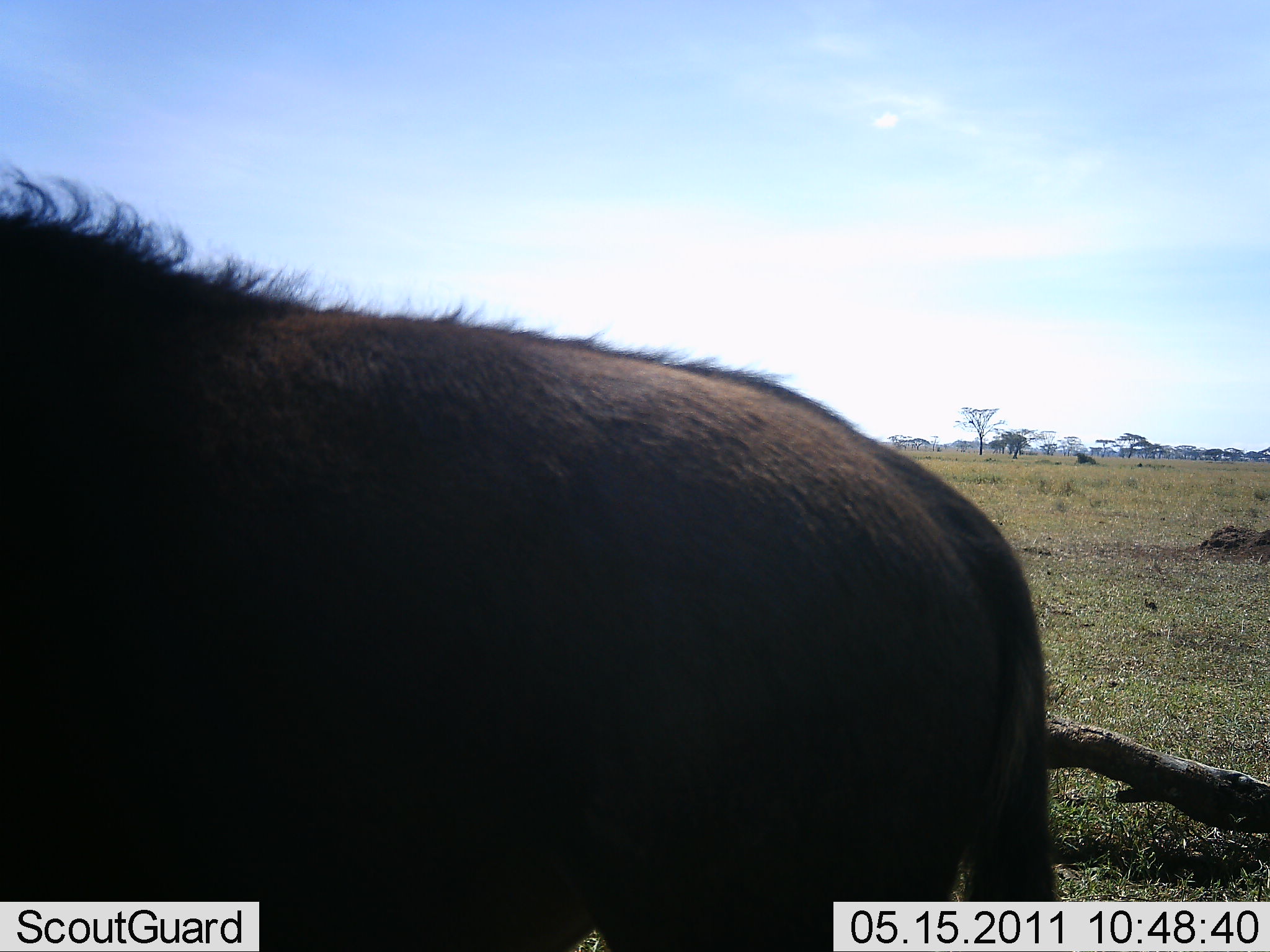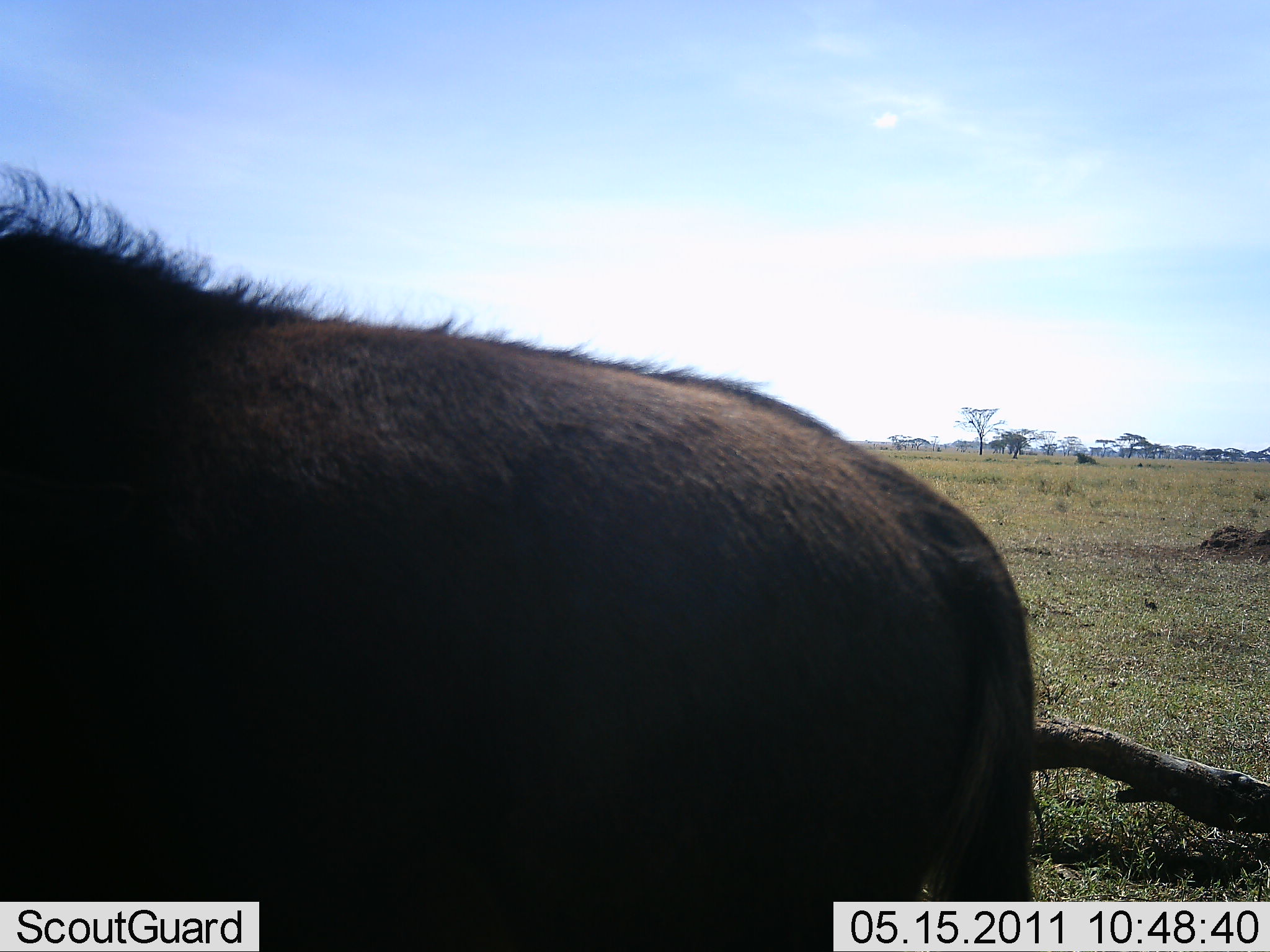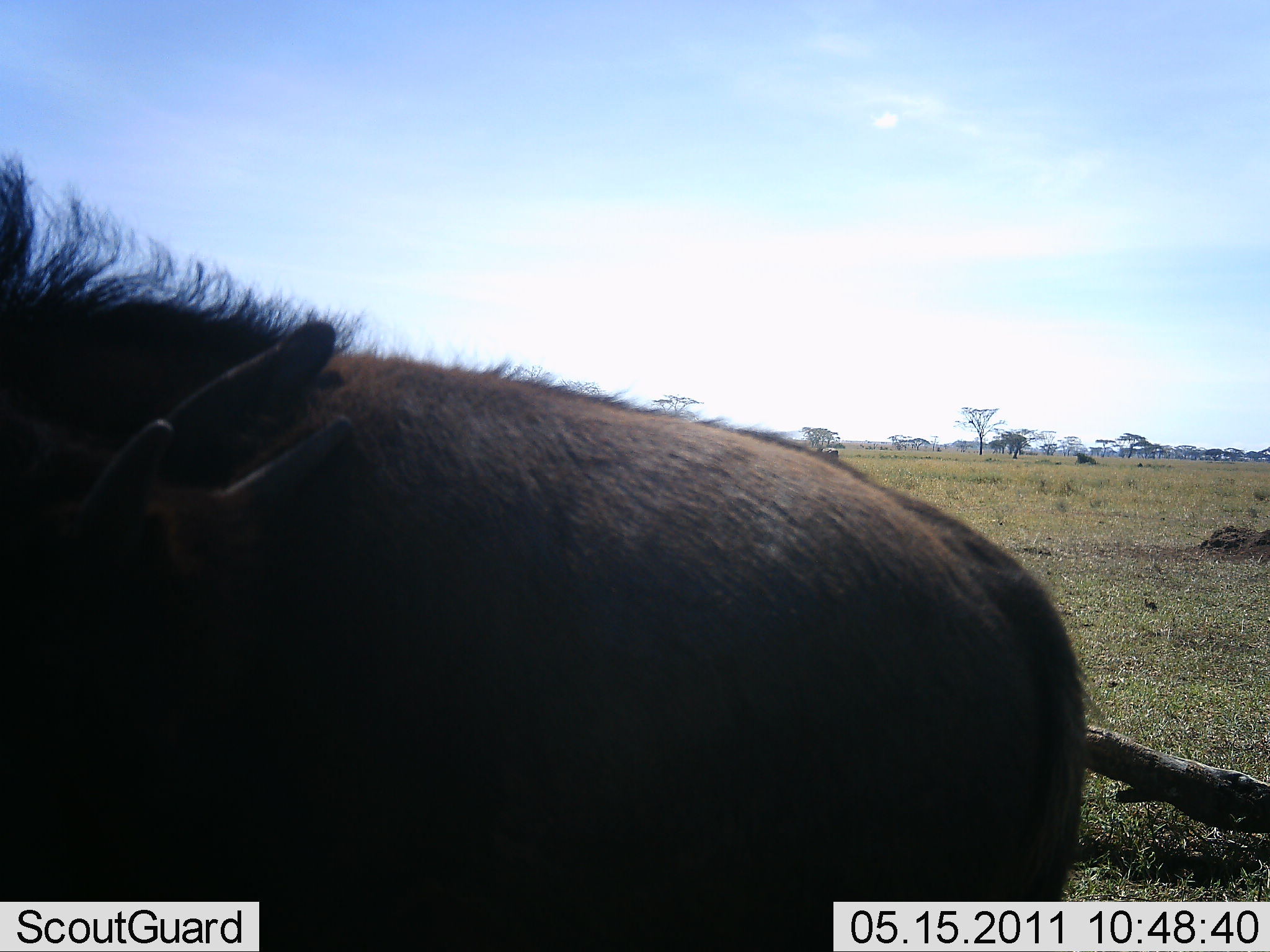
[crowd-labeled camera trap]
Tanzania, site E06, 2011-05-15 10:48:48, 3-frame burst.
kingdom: Animalia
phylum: Chordata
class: Mammalia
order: Artiodactyla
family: Suidae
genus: Phacochoerus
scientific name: Phacochoerus africanus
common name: warthog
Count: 1.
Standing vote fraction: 78%.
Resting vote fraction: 0%.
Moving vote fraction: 22%.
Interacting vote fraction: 0%.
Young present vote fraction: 0%.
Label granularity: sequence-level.